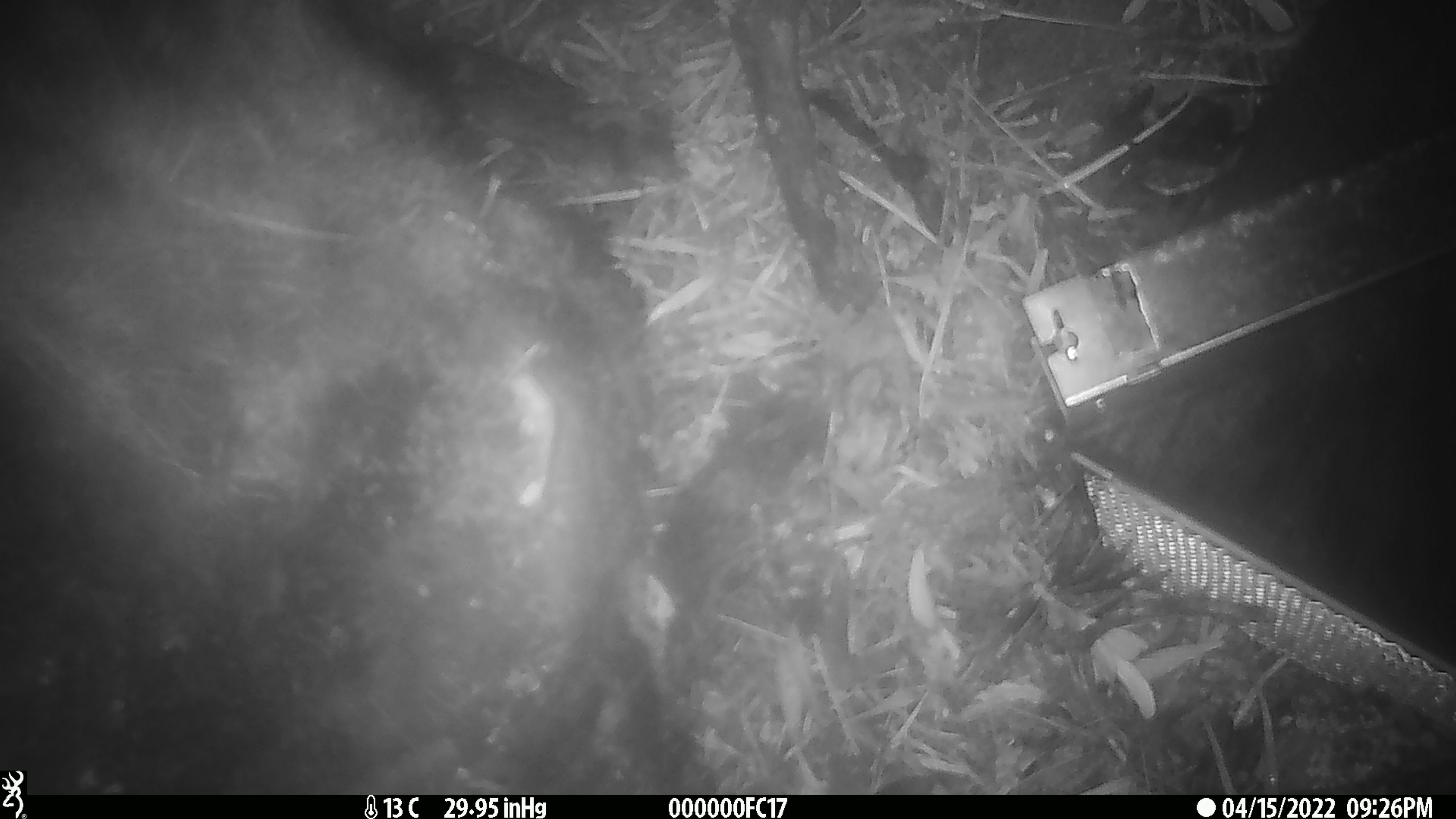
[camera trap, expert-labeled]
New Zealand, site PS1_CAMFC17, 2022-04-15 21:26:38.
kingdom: Animalia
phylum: Chordata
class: Mammalia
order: Rodentia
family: Muridae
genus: Mus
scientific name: Mus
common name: mouse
Mouse (Mus).